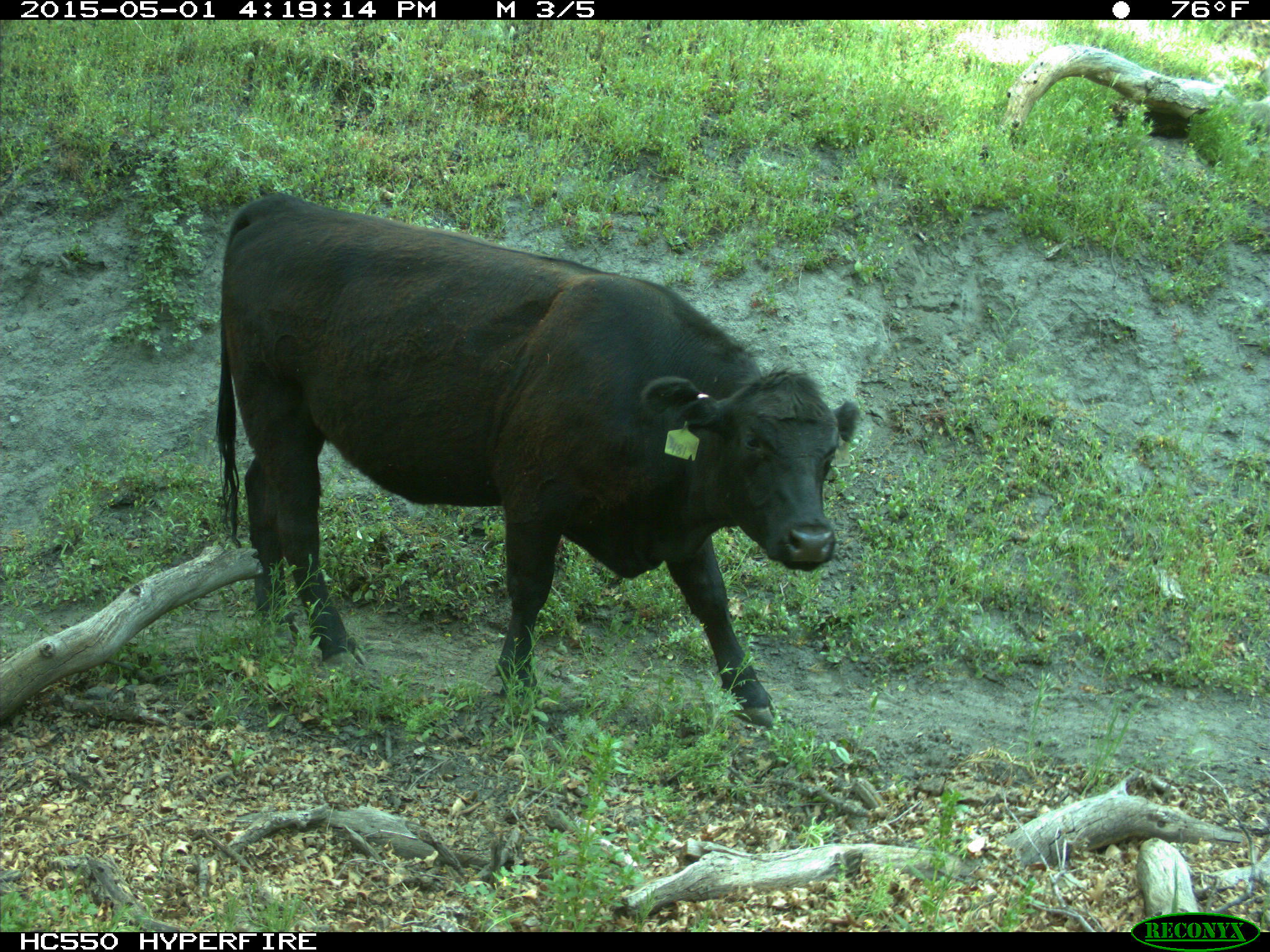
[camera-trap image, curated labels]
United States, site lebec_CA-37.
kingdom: Animalia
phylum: Chordata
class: Mammalia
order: Artiodactyla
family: Bovidae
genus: Bos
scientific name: Bos taurus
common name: domestic cow